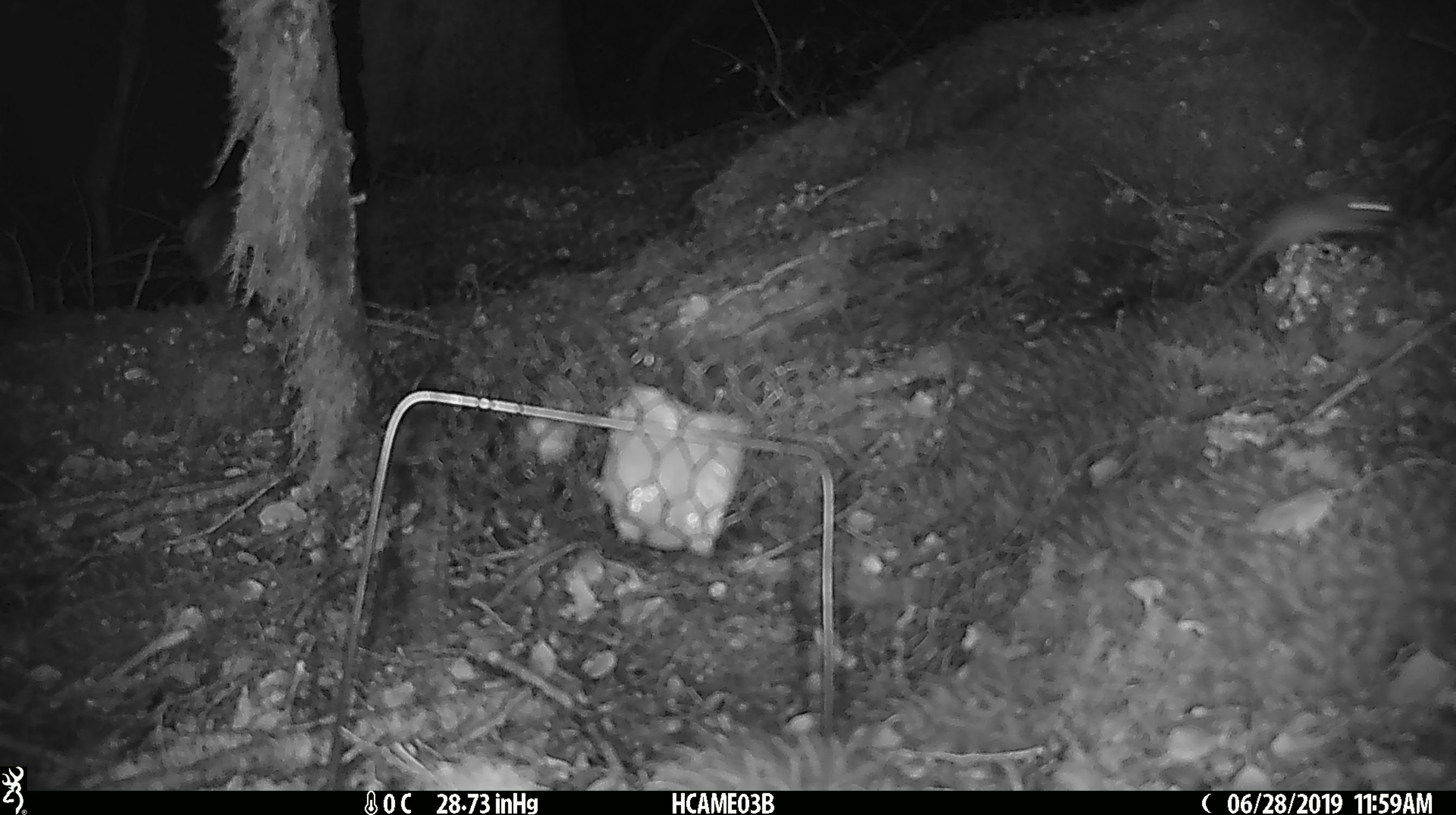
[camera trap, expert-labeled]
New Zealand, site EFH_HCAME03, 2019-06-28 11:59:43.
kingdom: Animalia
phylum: Chordata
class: Mammalia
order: Rodentia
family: Muridae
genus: Mus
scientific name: Mus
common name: mouse